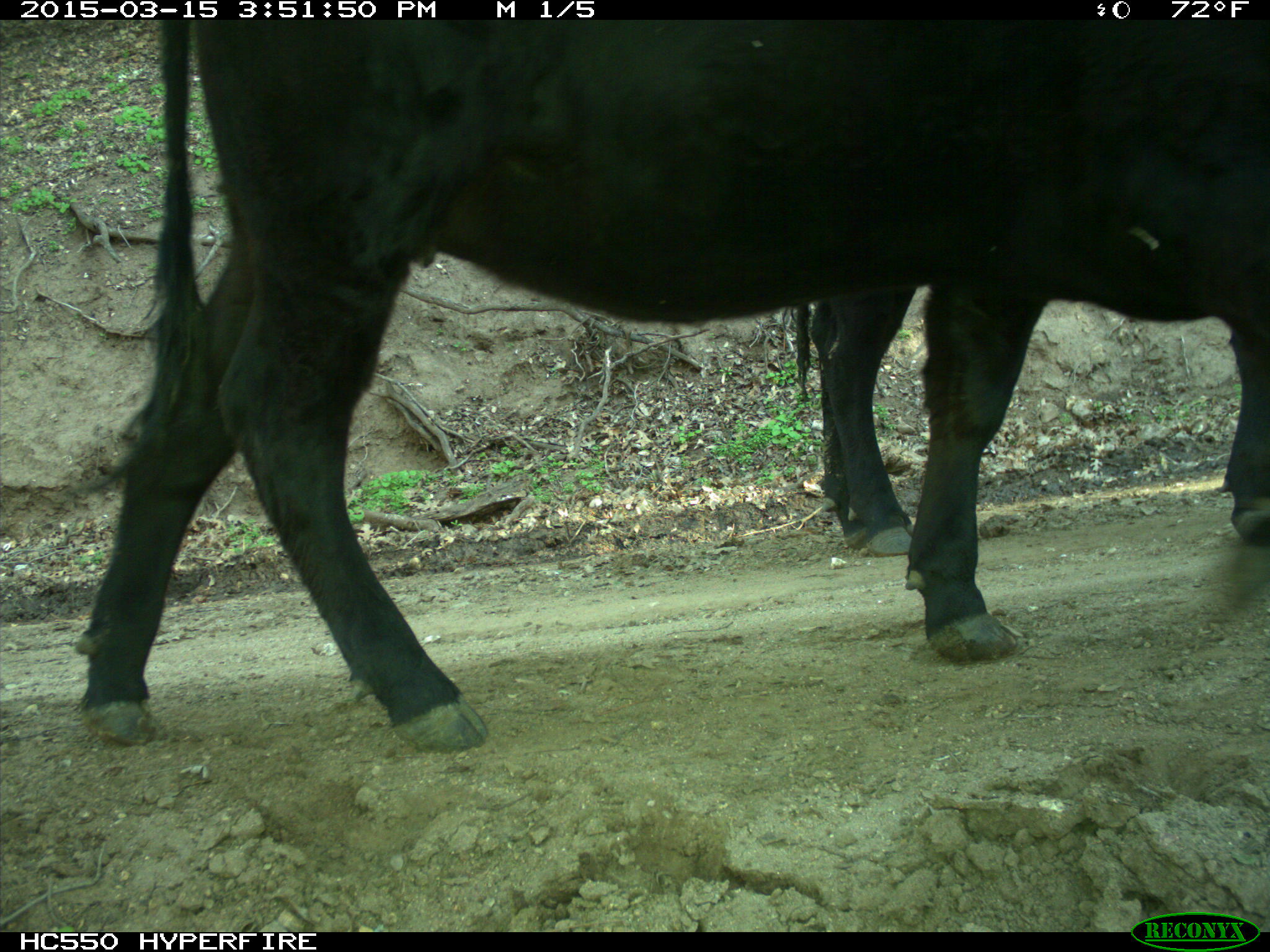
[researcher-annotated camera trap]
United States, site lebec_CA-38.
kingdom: Animalia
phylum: Chordata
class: Mammalia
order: Artiodactyla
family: Bovidae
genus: Bos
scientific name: Bos taurus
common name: domestic cow